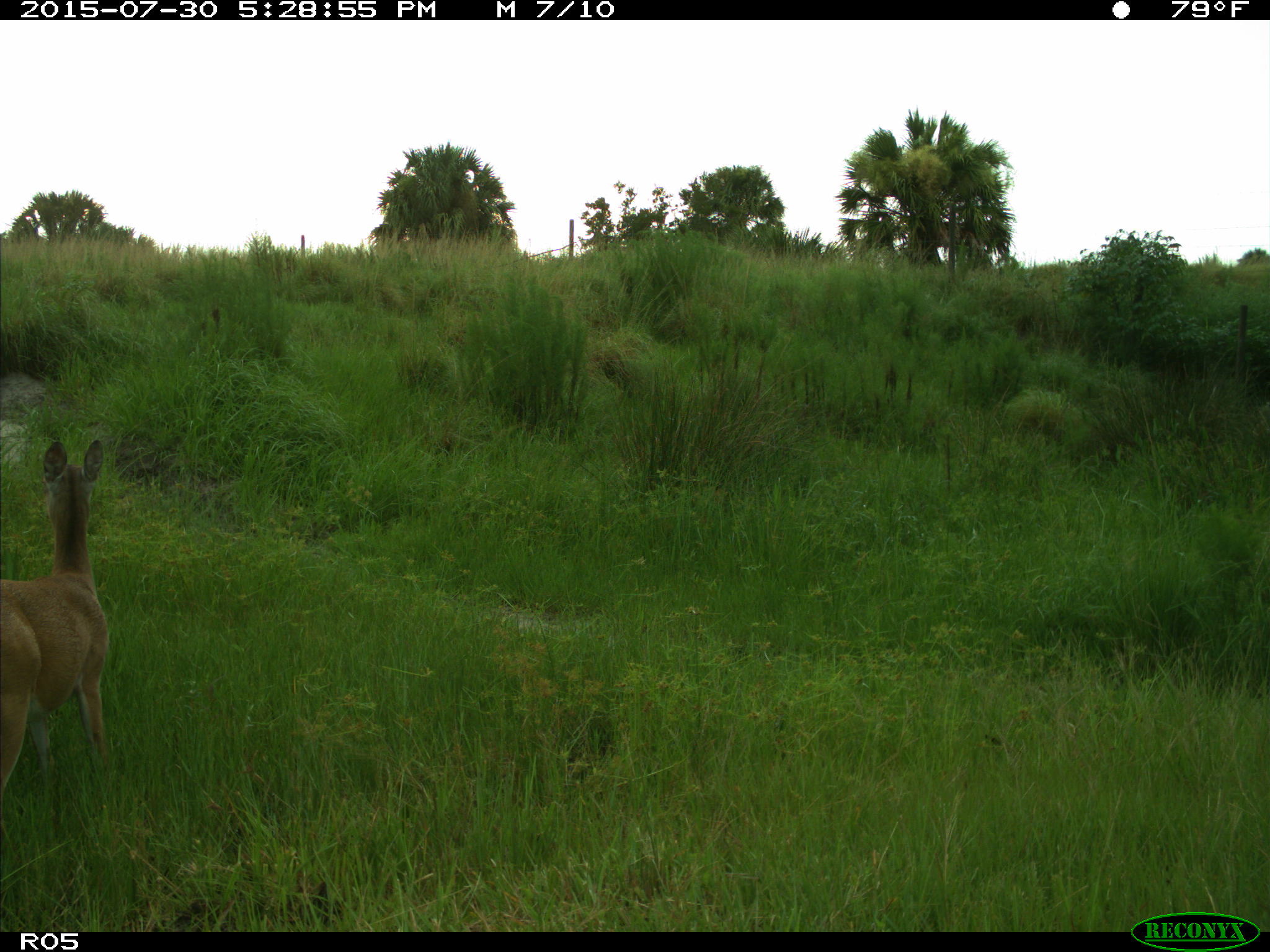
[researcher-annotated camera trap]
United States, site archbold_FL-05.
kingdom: Animalia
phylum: Chordata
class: Mammalia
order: Artiodactyla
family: Cervidae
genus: Odocoileus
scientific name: Odocoileus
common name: deer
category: unidentified deer